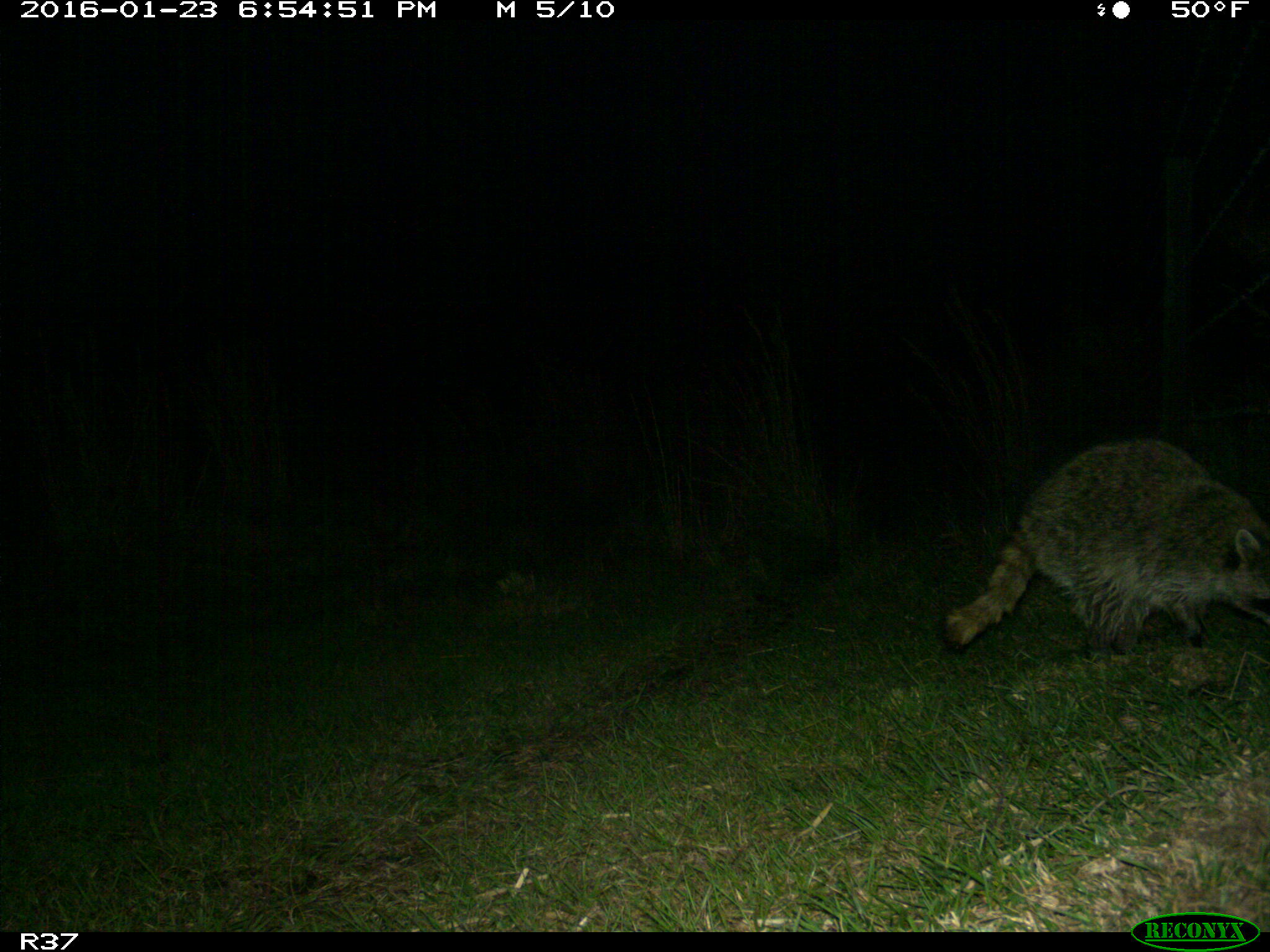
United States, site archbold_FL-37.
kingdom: Animalia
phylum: Chordata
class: Mammalia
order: Carnivora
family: Procyonidae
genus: Procyon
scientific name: Procyon lotor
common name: common raccoon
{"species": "Procyon lotor (common raccoon)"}